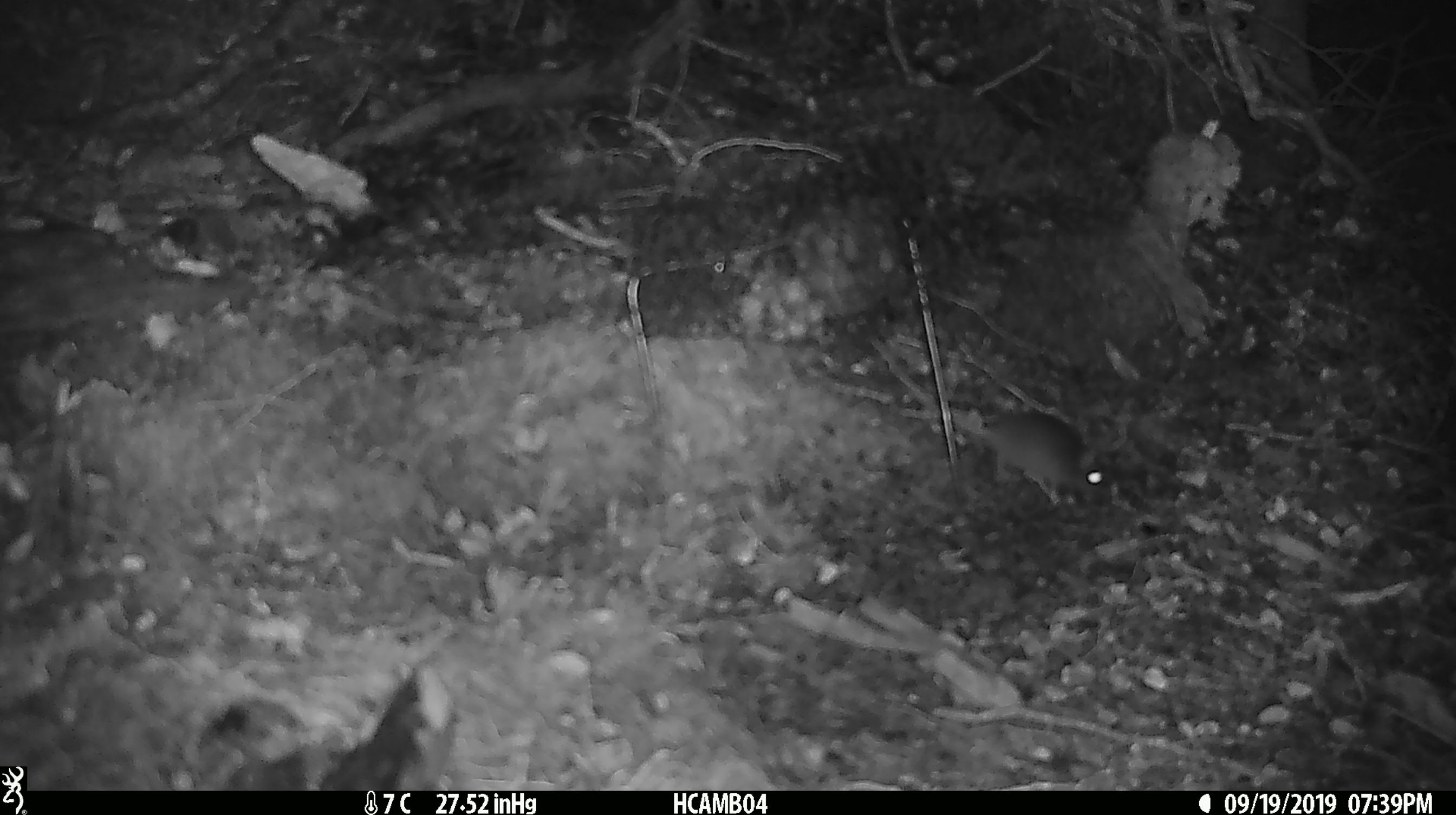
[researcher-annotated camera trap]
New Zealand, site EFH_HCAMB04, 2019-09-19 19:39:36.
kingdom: Animalia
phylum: Chordata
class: Mammalia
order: Rodentia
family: Muridae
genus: Mus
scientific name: Mus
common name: mouse